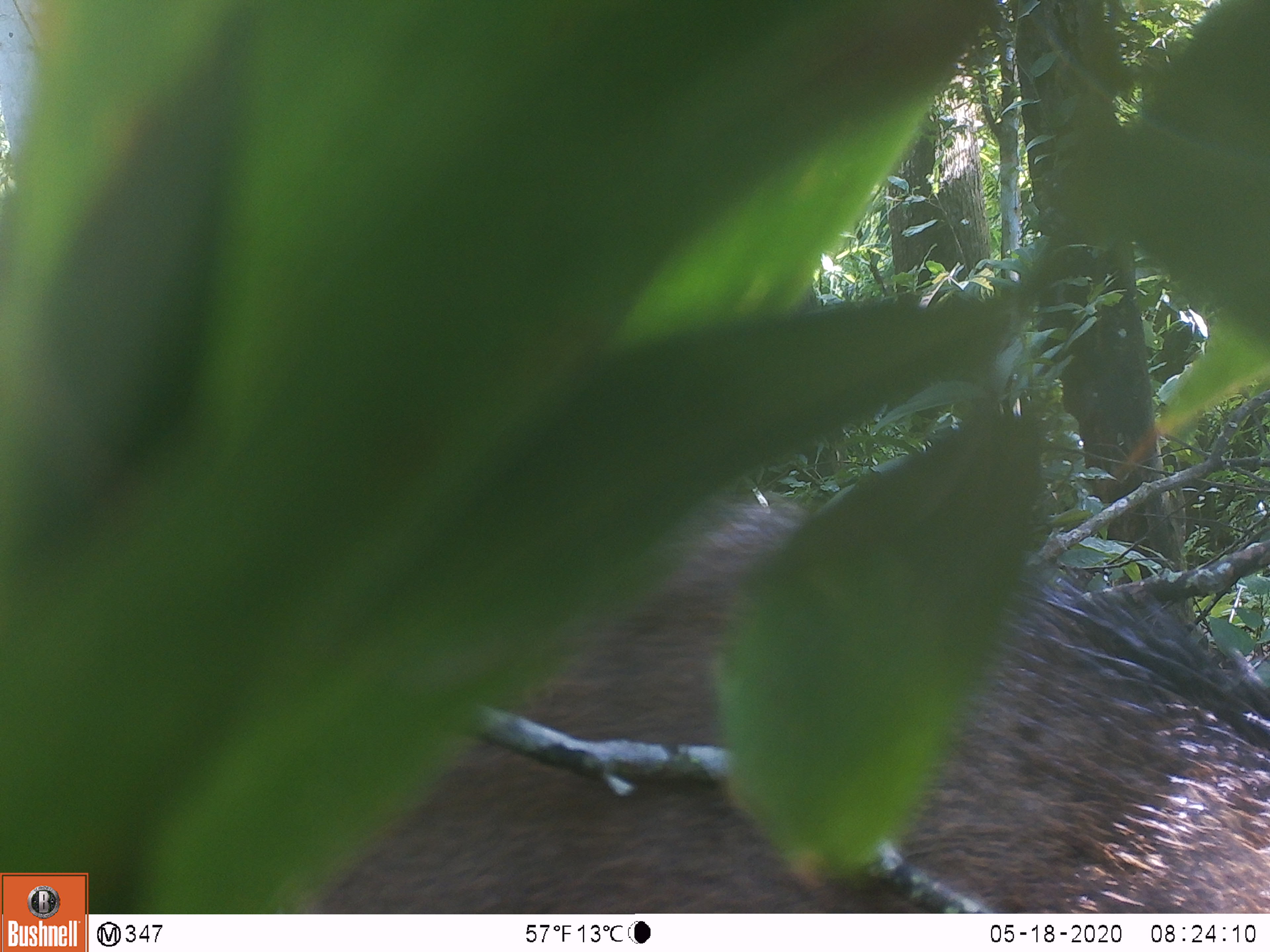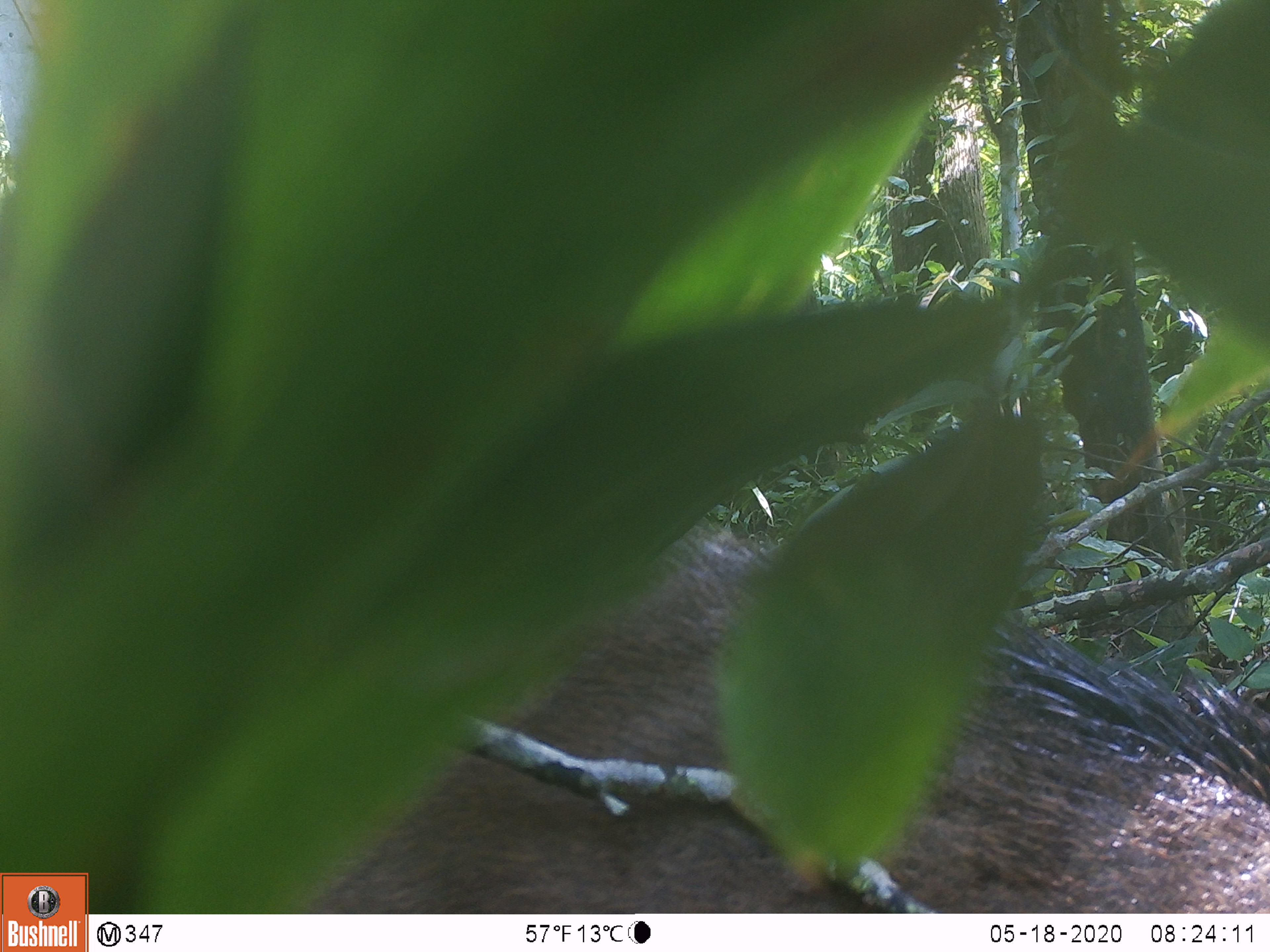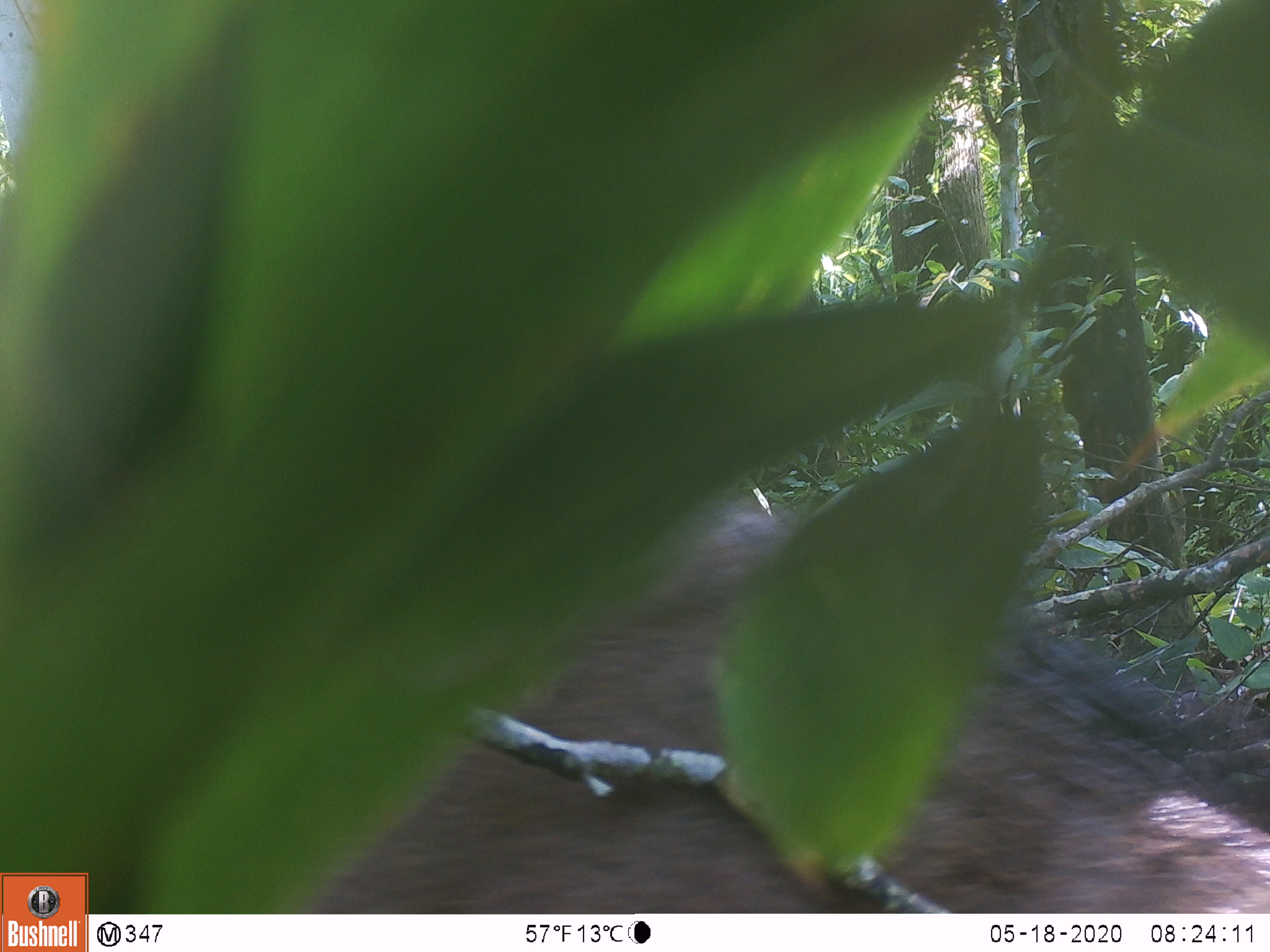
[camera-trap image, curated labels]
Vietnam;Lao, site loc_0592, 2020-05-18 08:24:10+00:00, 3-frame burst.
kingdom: Animalia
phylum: Chordata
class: Mammalia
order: Artiodactyla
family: Suidae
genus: Sus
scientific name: Sus scrofa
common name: eurasian wild pig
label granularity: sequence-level